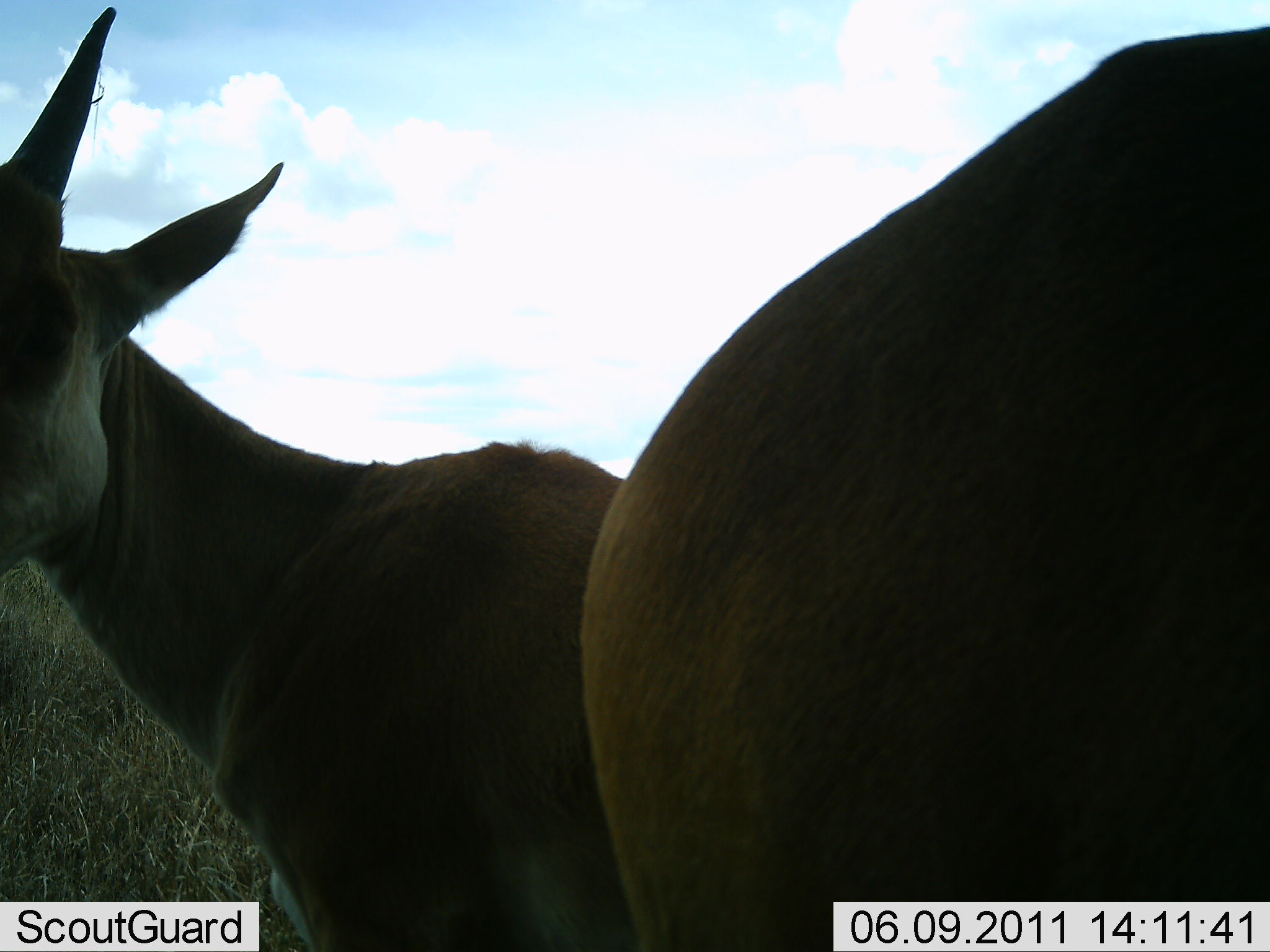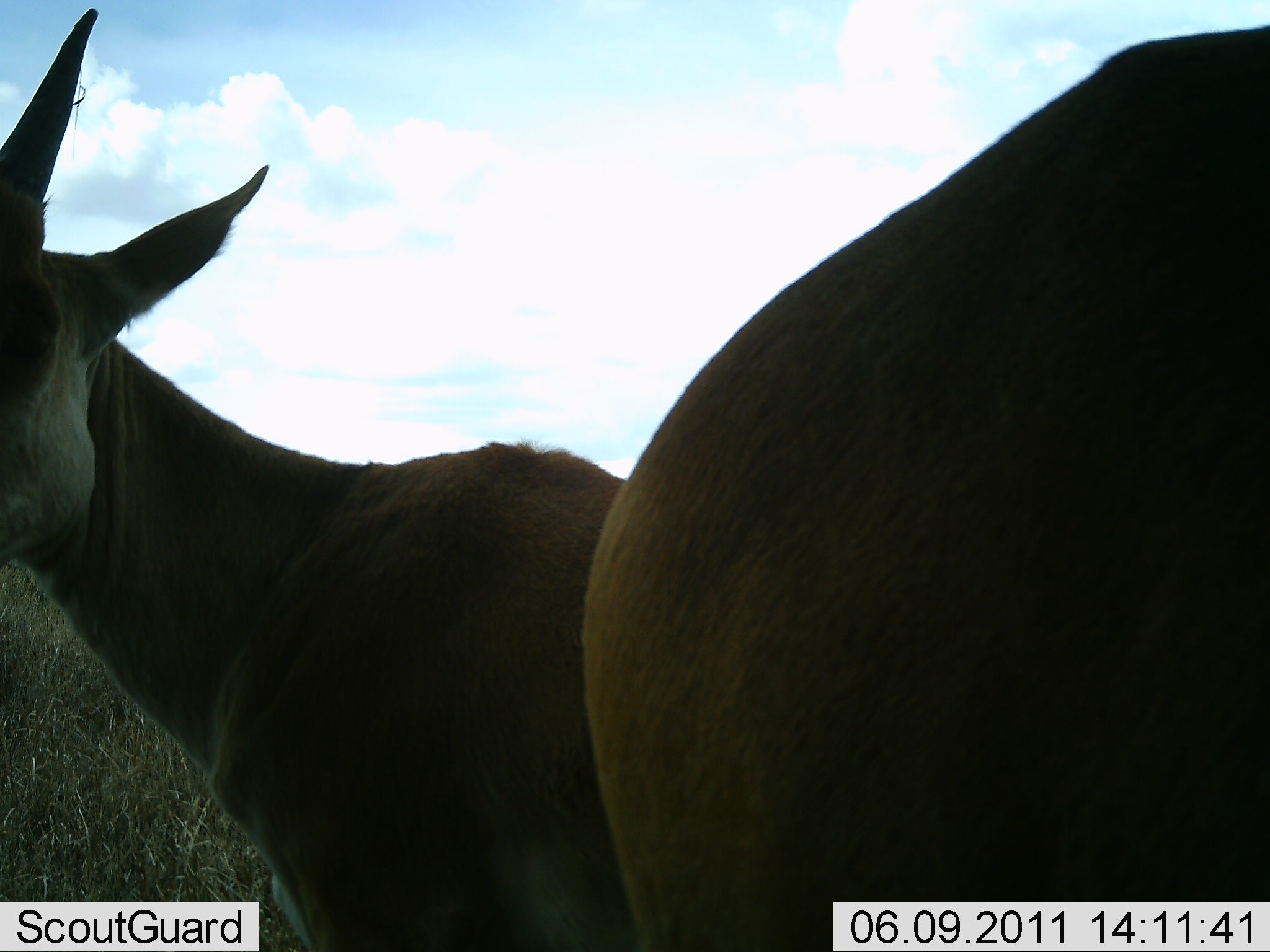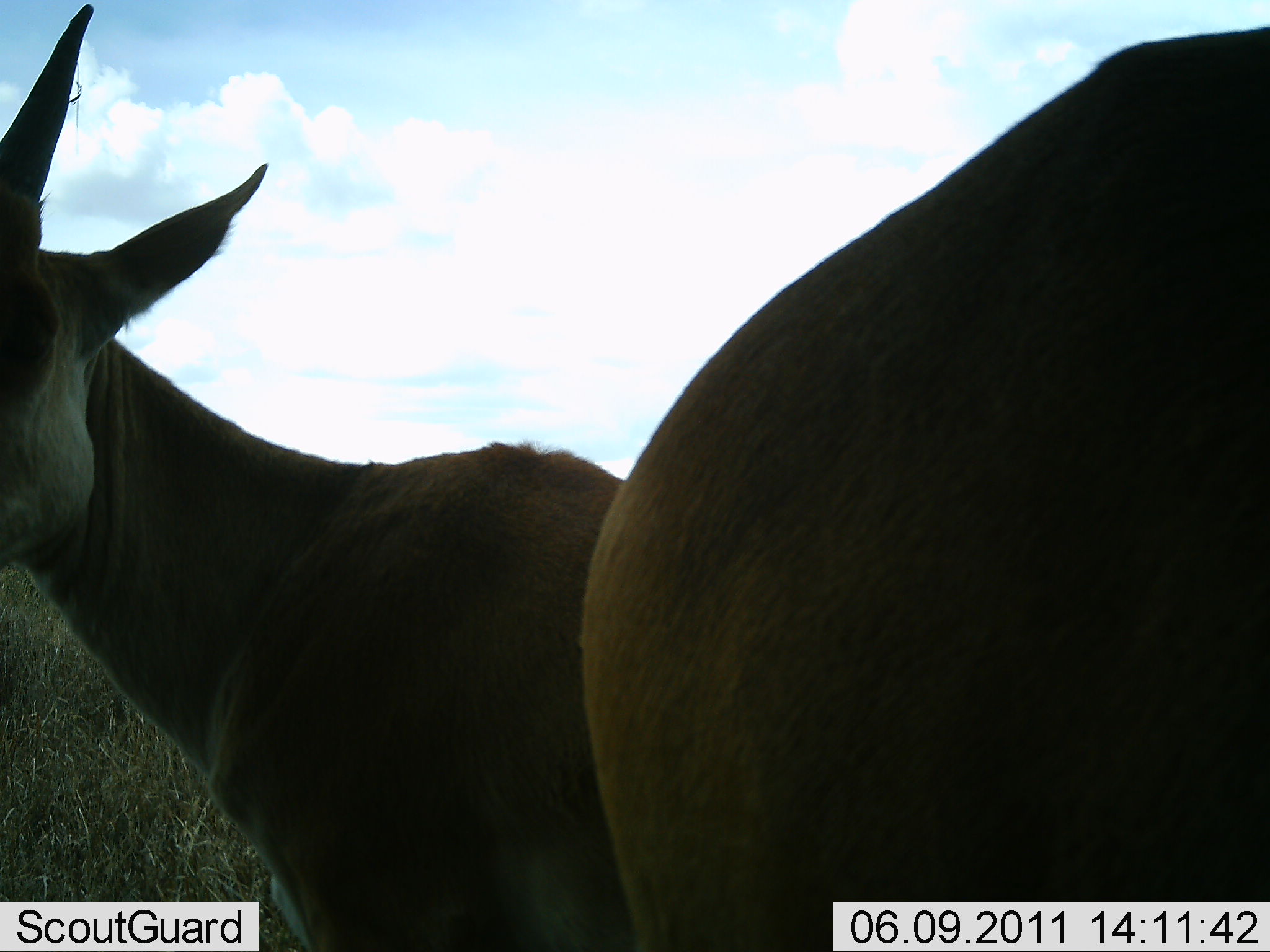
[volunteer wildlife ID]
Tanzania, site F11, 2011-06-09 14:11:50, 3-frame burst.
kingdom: Animalia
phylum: Chordata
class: Mammalia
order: Artiodactyla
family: Bovidae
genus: Tragelaphus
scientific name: Tragelaphus oryx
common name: eland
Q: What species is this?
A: Eland (Tragelaphus oryx).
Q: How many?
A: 2.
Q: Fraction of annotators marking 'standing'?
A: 100%.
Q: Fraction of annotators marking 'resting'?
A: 0%.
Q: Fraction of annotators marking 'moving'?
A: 0%.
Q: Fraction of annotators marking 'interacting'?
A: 0%.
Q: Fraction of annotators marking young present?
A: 10%.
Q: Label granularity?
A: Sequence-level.